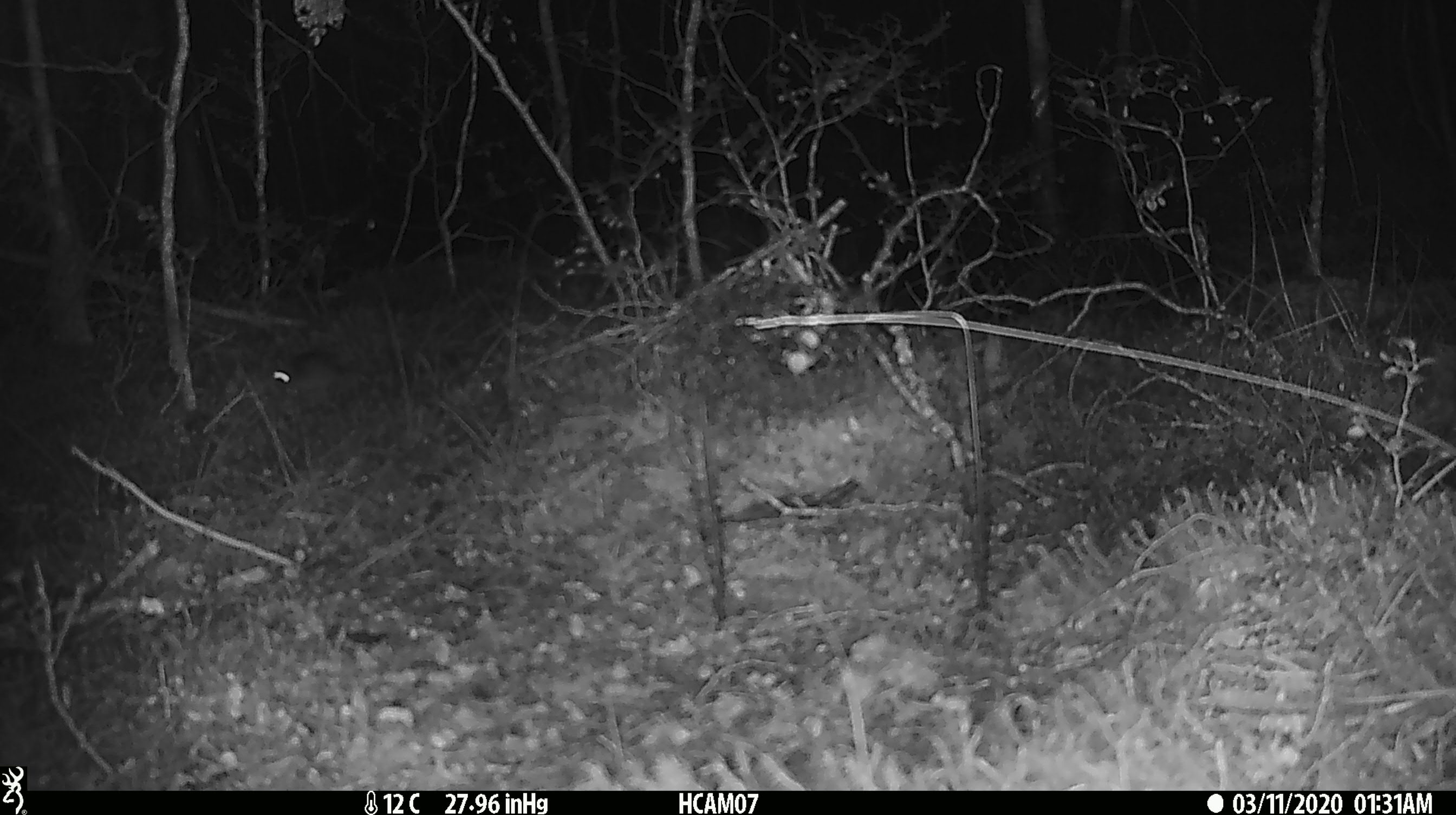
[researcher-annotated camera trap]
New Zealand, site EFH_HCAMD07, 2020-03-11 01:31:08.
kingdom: Animalia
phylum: Chordata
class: Mammalia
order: Rodentia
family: Muridae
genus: Mus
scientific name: Mus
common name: mouse